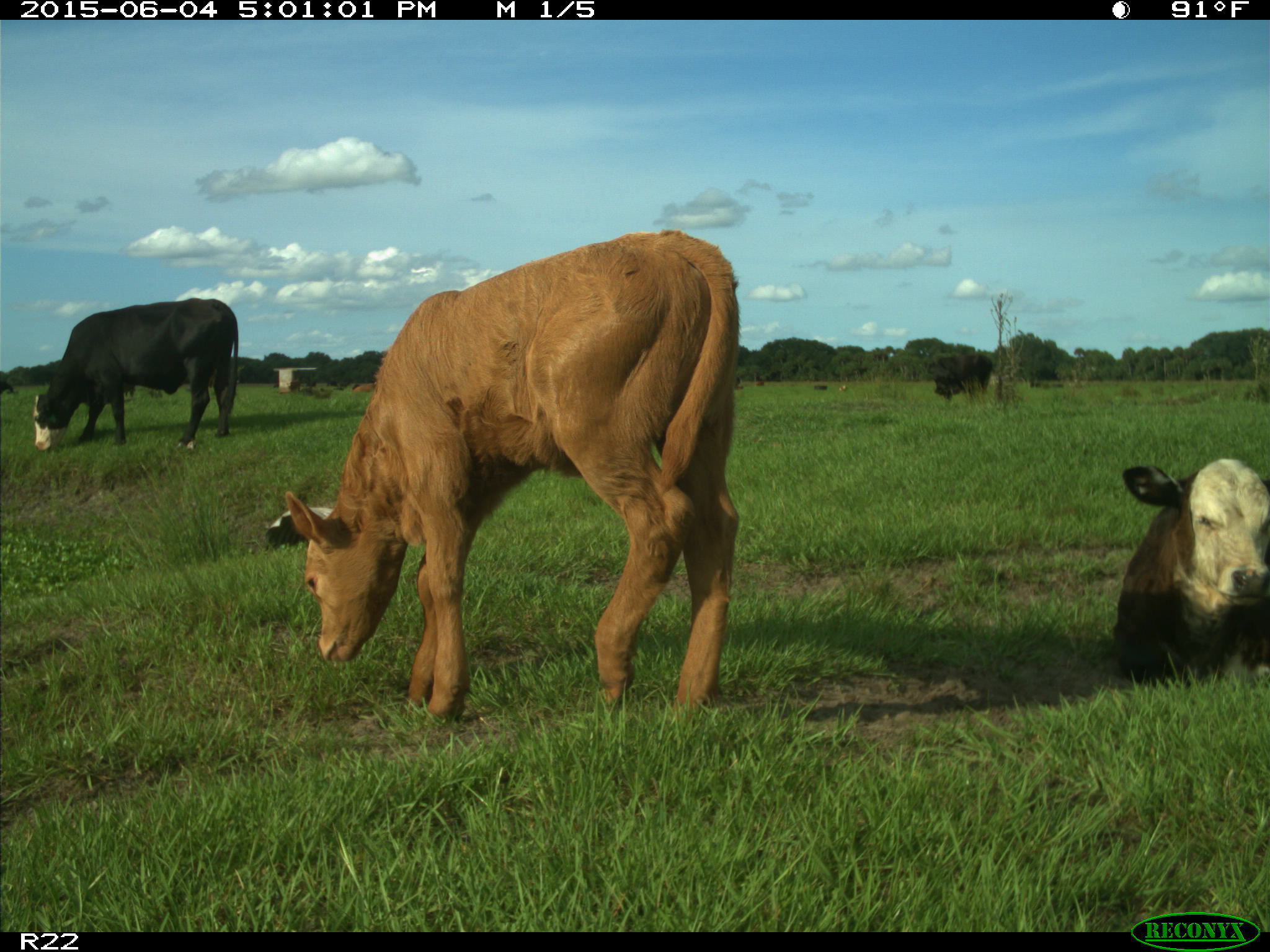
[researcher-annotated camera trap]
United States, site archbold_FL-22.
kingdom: Animalia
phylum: Chordata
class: Mammalia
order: Artiodactyla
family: Bovidae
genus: Bos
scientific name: Bos taurus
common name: domestic cow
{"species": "Bos taurus (domestic cow)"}